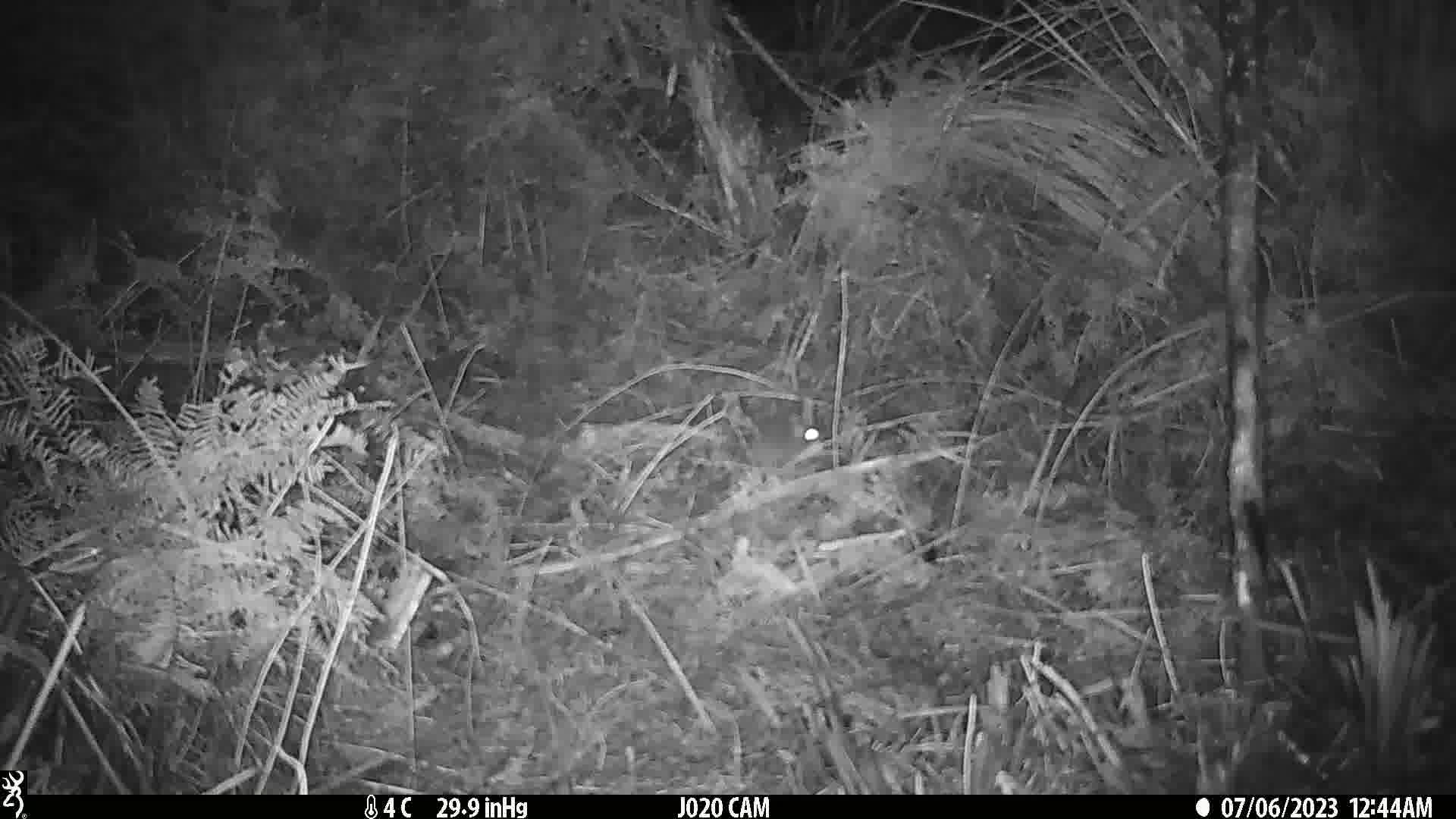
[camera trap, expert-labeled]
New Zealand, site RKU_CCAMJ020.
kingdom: Animalia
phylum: Chordata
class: Mammalia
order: Rodentia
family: Muridae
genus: Rattus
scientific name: Rattus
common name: rat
Rat (Rattus).